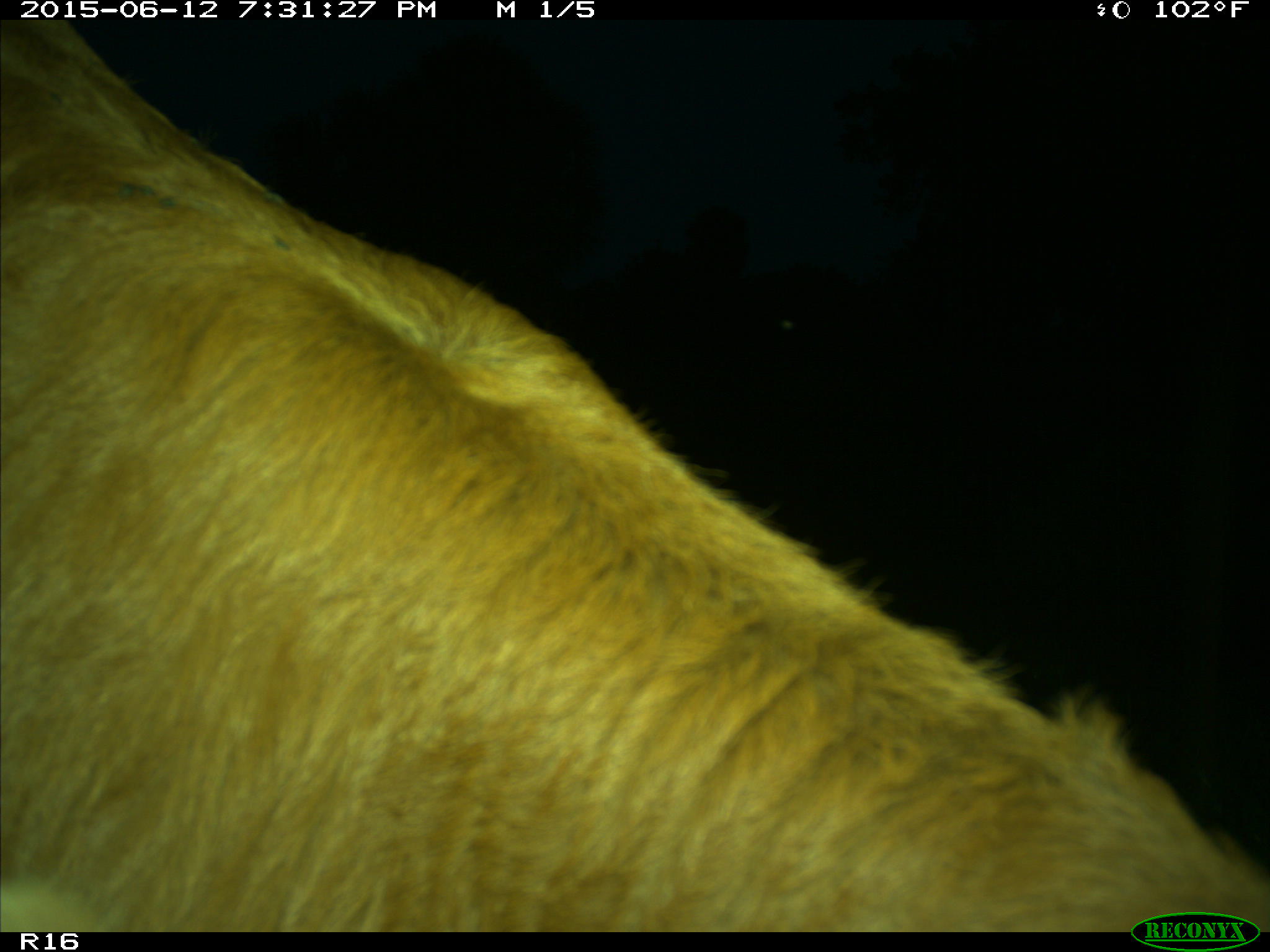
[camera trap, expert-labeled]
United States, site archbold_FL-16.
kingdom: Animalia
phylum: Chordata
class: Mammalia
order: Artiodactyla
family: Bovidae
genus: Bos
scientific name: Bos taurus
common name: domestic cow